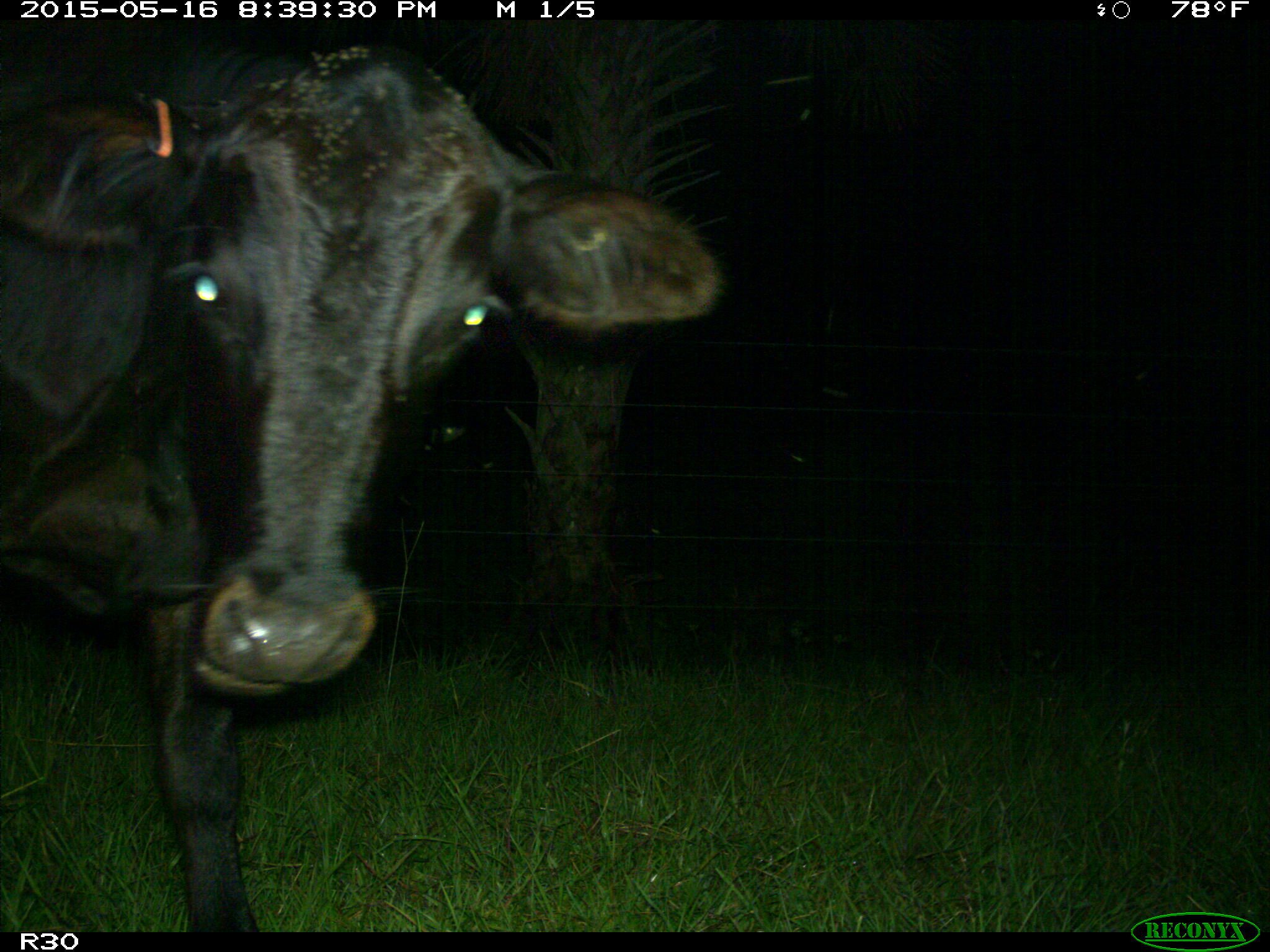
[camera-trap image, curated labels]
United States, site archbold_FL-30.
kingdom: Animalia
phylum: Chordata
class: Mammalia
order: Artiodactyla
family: Bovidae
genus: Bos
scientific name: Bos taurus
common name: domestic cow